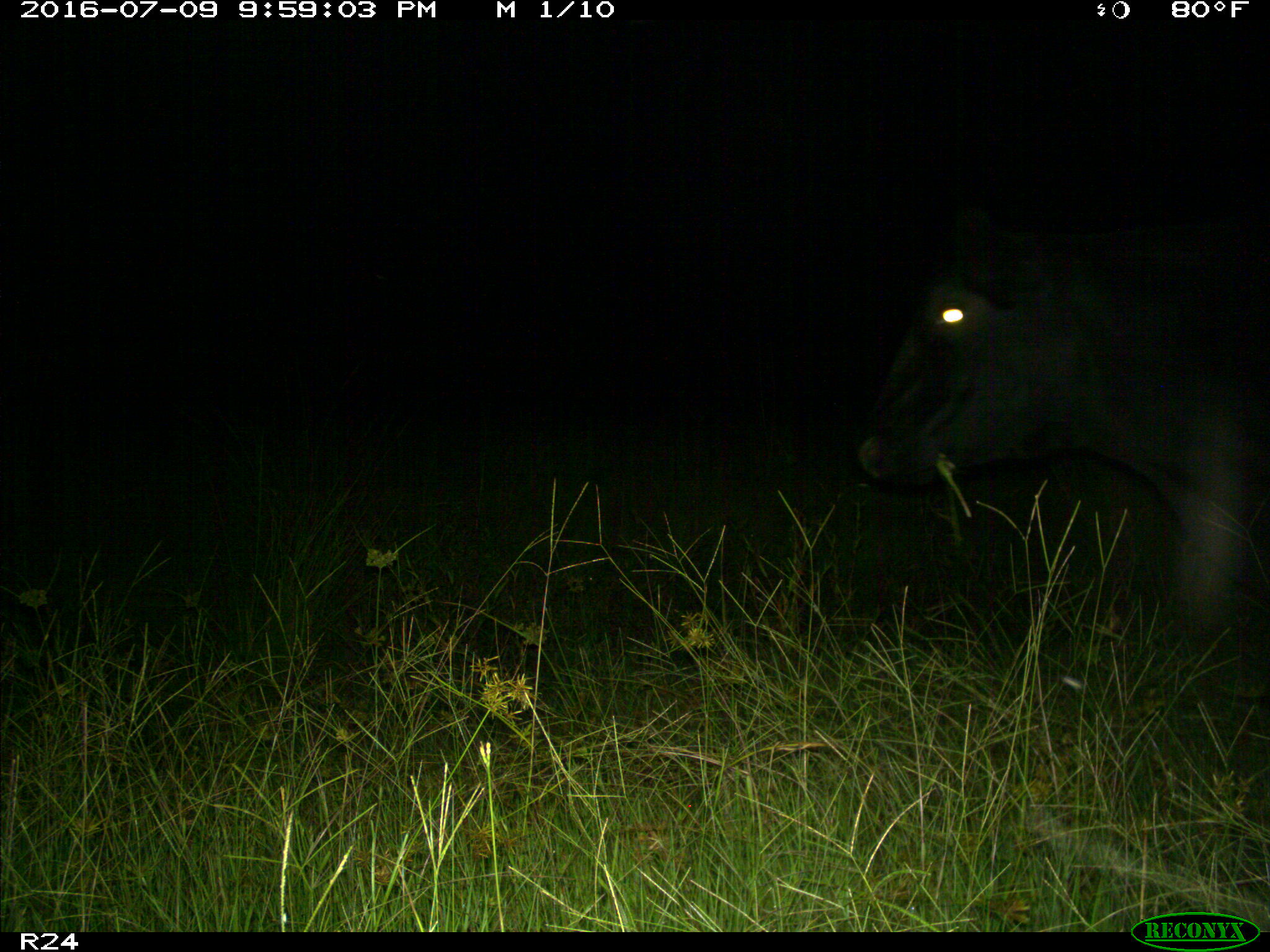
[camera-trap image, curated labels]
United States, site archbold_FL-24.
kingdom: Animalia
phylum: Chordata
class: Mammalia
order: Artiodactyla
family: Bovidae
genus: Bos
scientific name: Bos taurus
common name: domestic cow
Bos taurus (domestic cow).